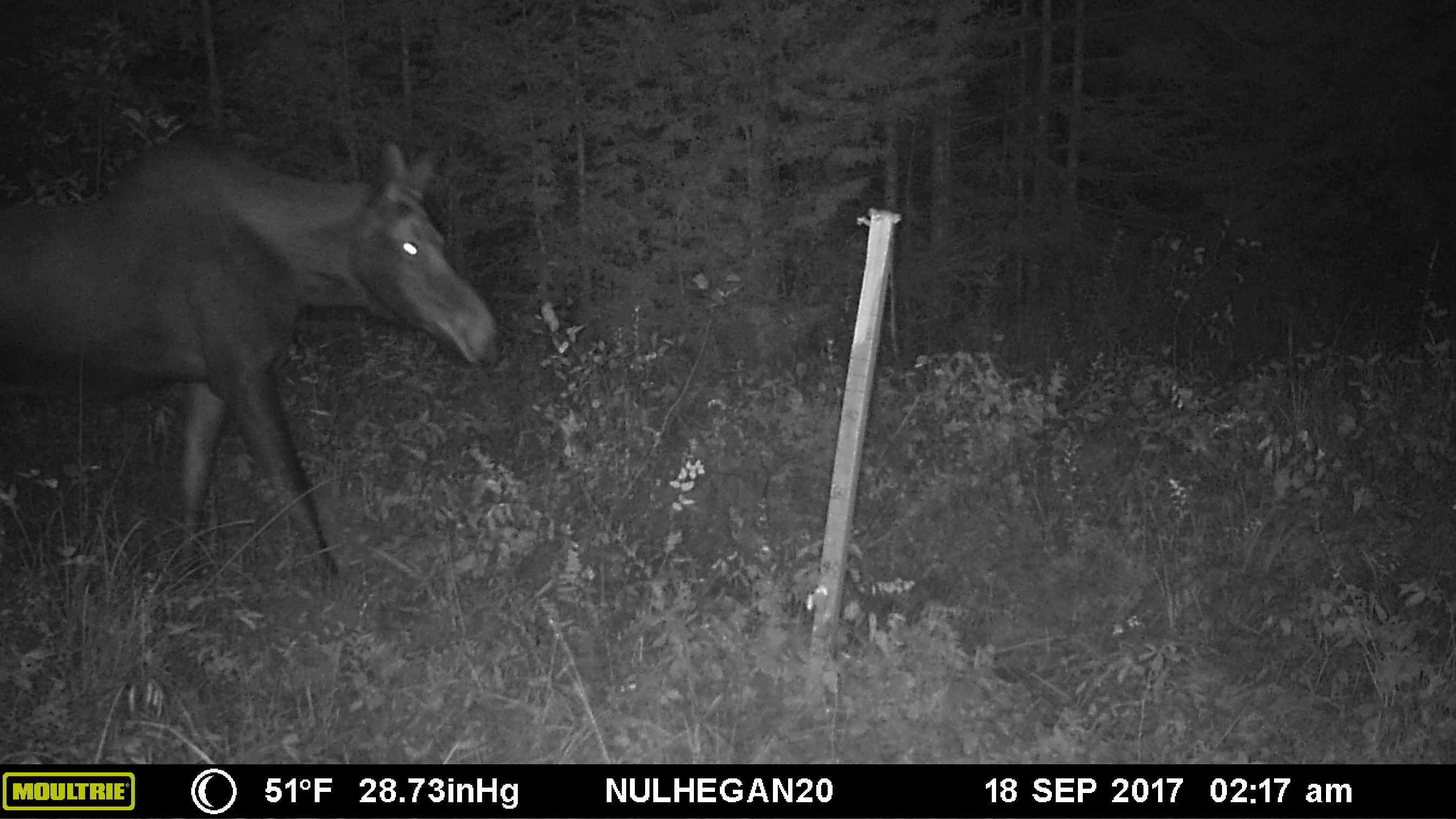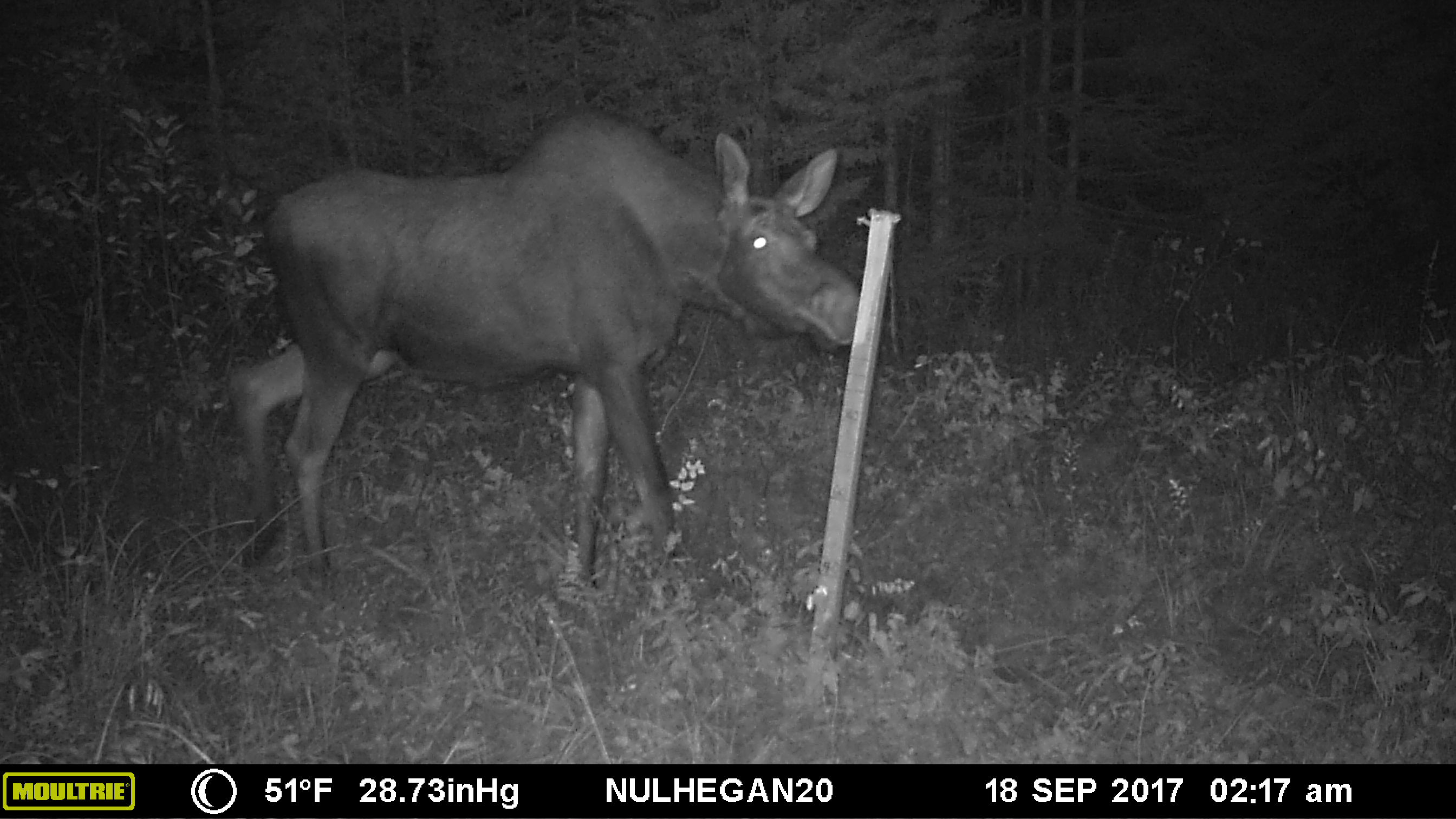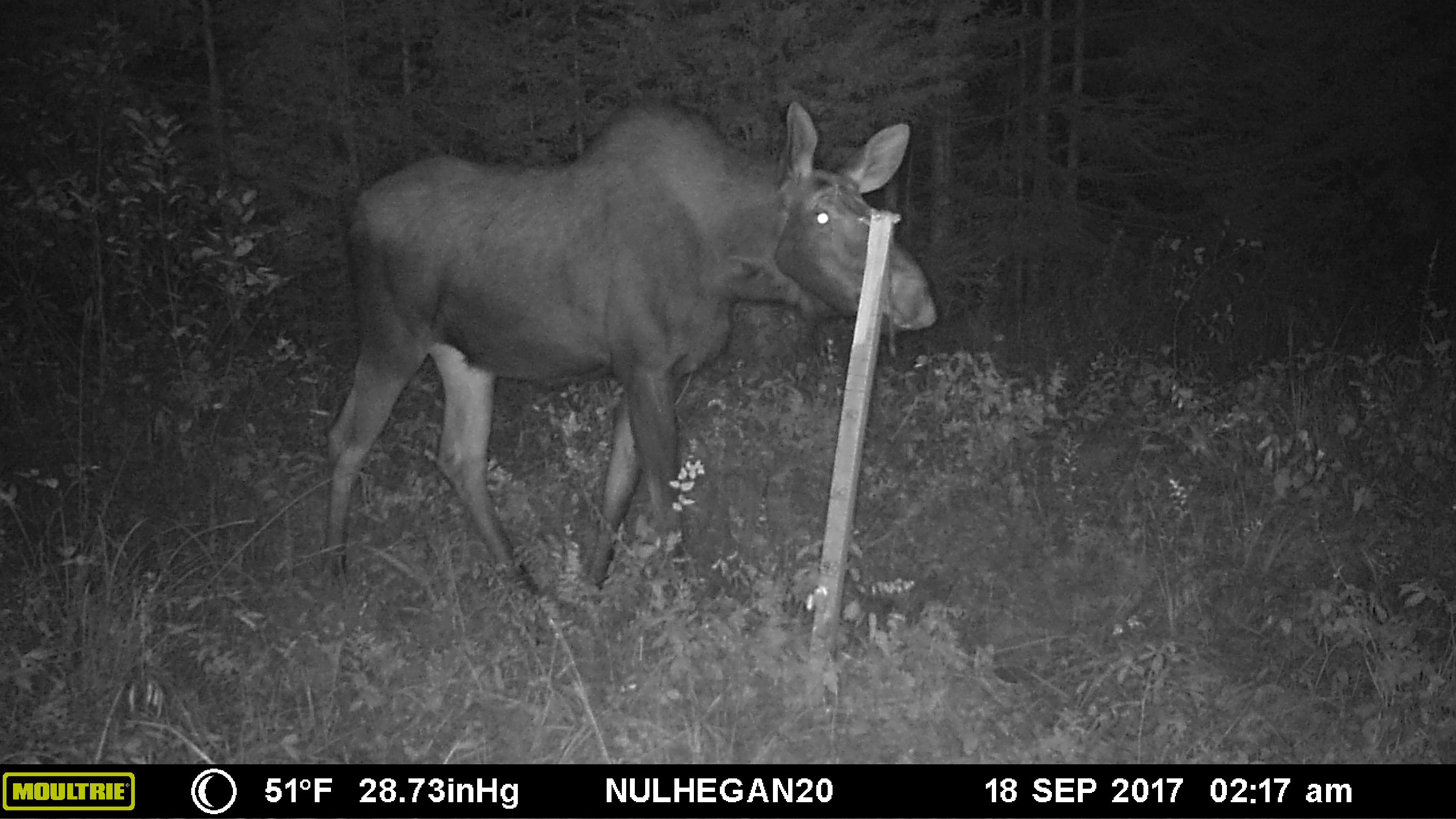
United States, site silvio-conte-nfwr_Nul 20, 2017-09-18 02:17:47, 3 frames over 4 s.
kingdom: Animalia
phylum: Chordata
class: Mammalia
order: Artiodactyla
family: Cervidae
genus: Alces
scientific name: Alces alces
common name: moose